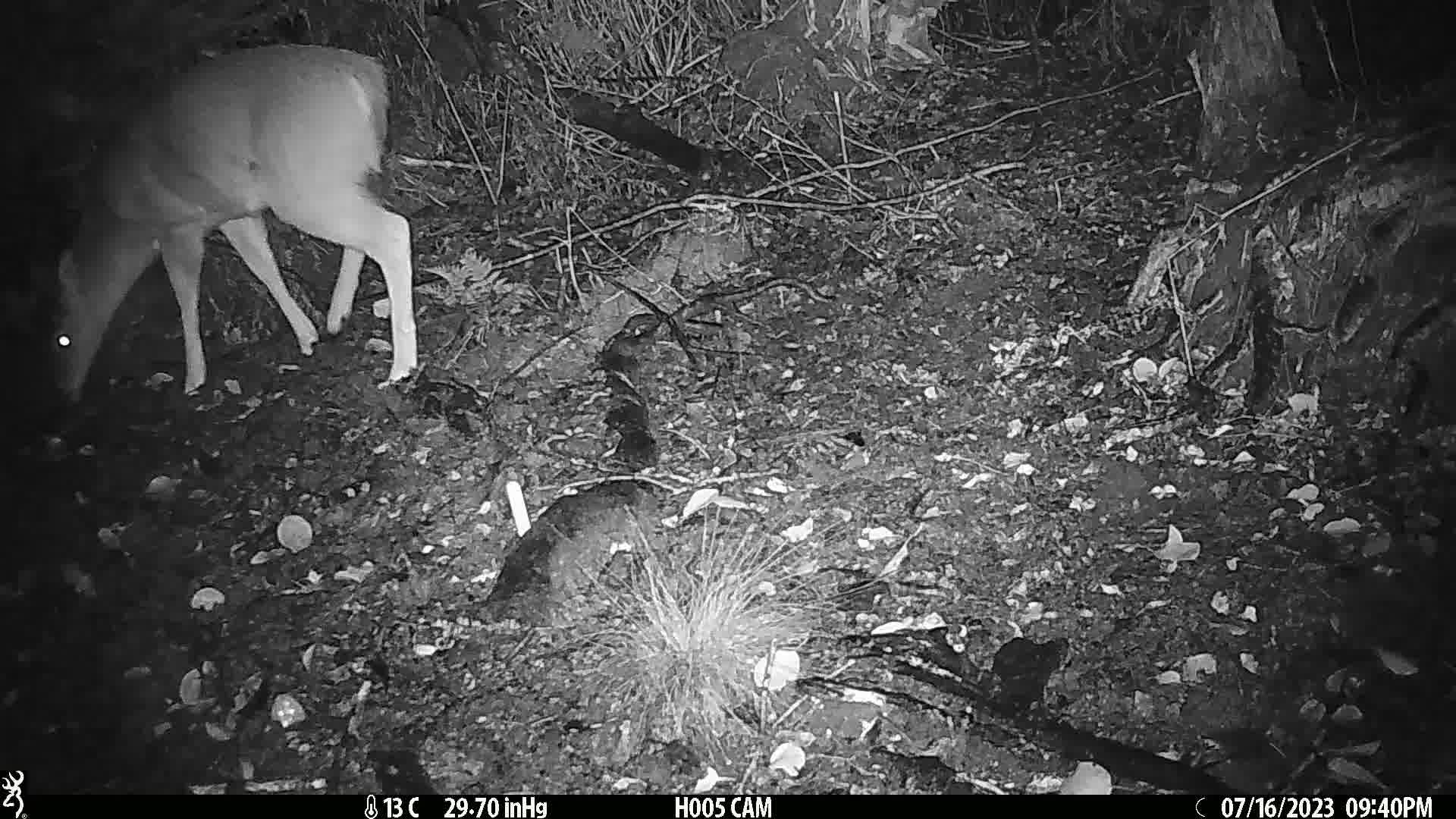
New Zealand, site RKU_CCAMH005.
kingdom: Animalia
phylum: Chordata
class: Mammalia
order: Artiodactyla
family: Cervidae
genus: Odocoileus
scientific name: Odocoileus virginianus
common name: white-tailed deer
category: white tailed deer